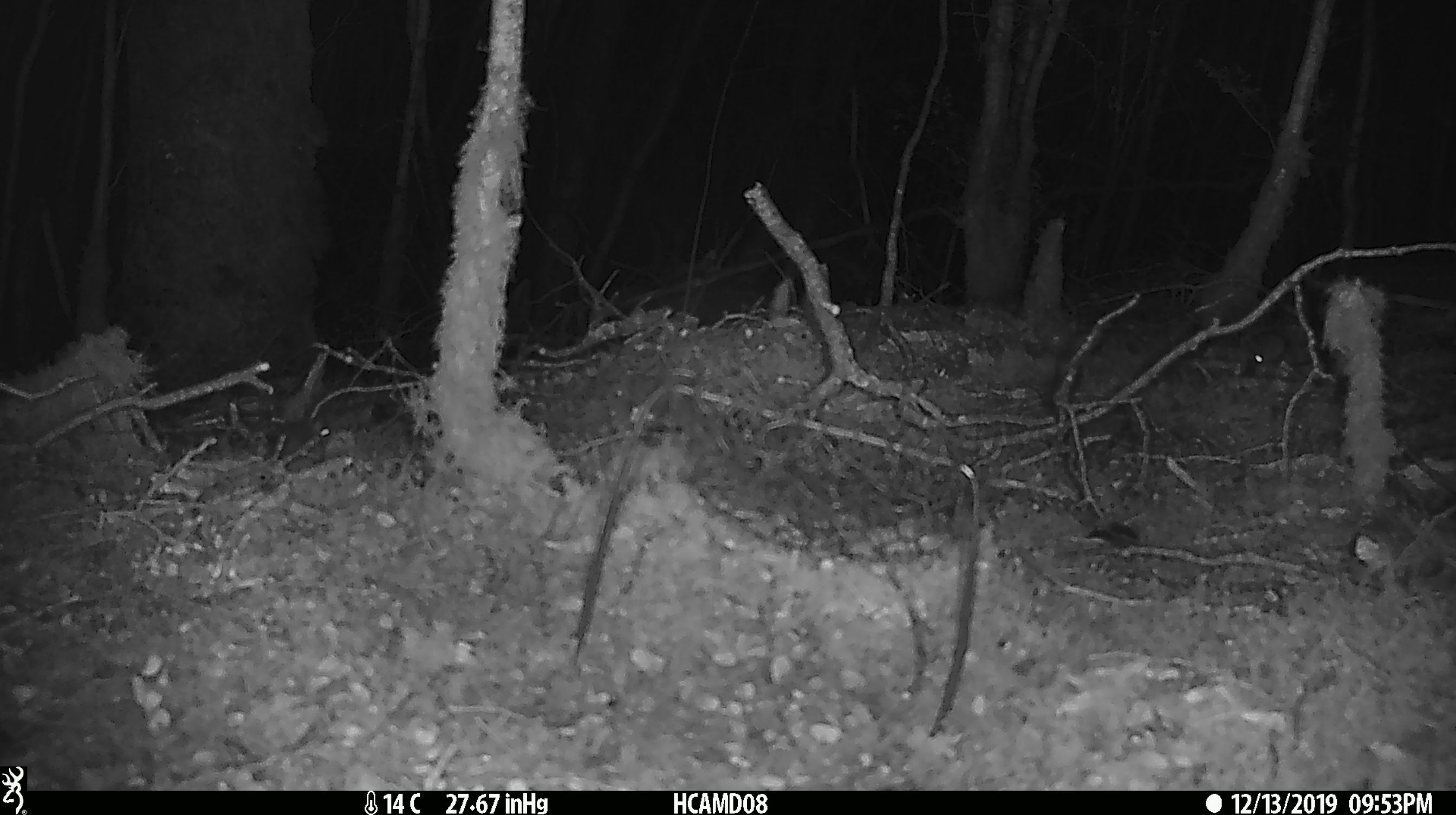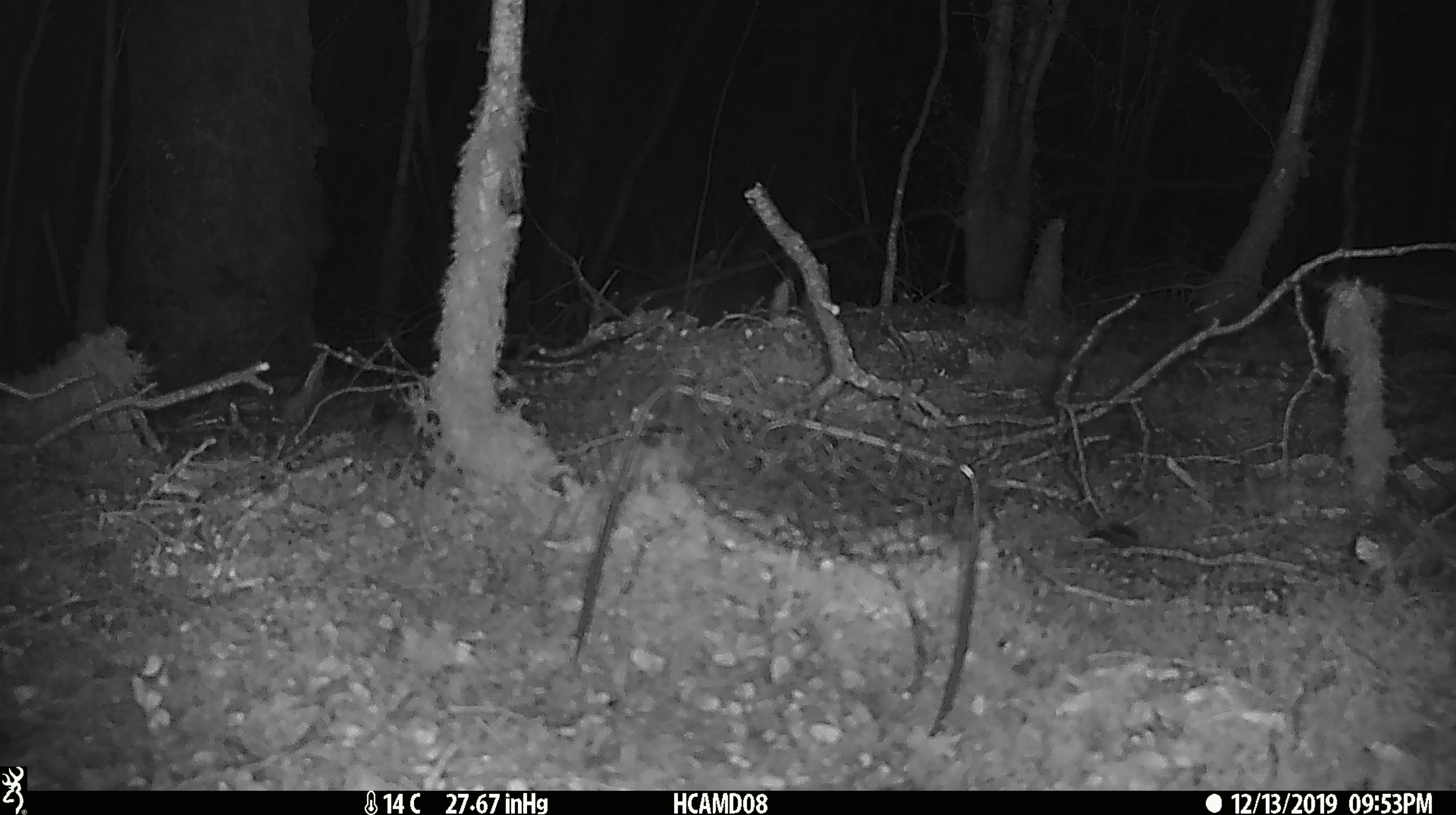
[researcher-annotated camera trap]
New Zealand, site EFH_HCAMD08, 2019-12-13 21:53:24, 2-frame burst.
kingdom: Animalia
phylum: Chordata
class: Mammalia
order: Rodentia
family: Muridae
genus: Mus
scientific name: Mus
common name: mouse